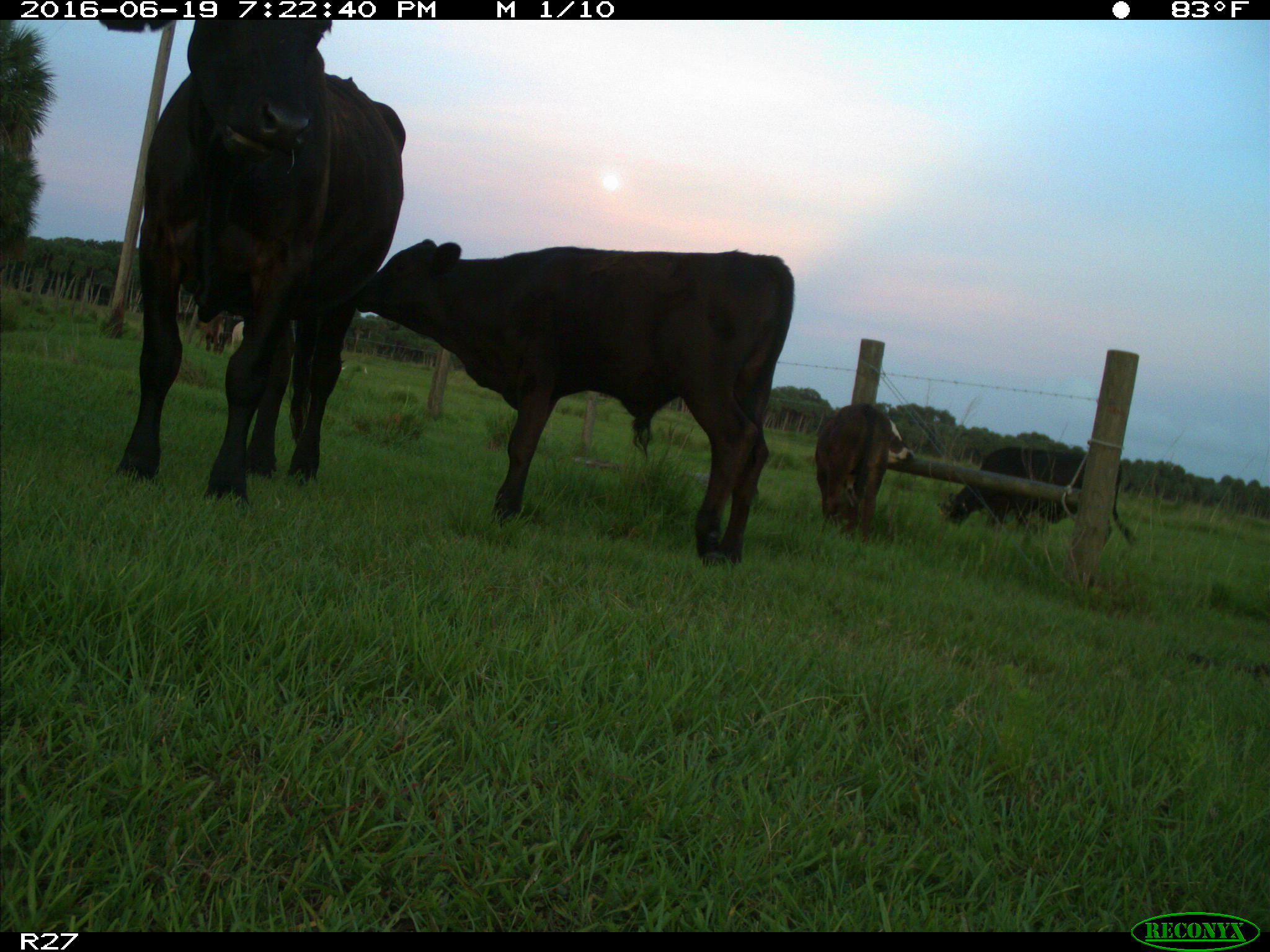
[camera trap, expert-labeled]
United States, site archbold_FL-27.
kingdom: Animalia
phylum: Chordata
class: Mammalia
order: Artiodactyla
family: Bovidae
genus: Bos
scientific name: Bos taurus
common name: domestic cow